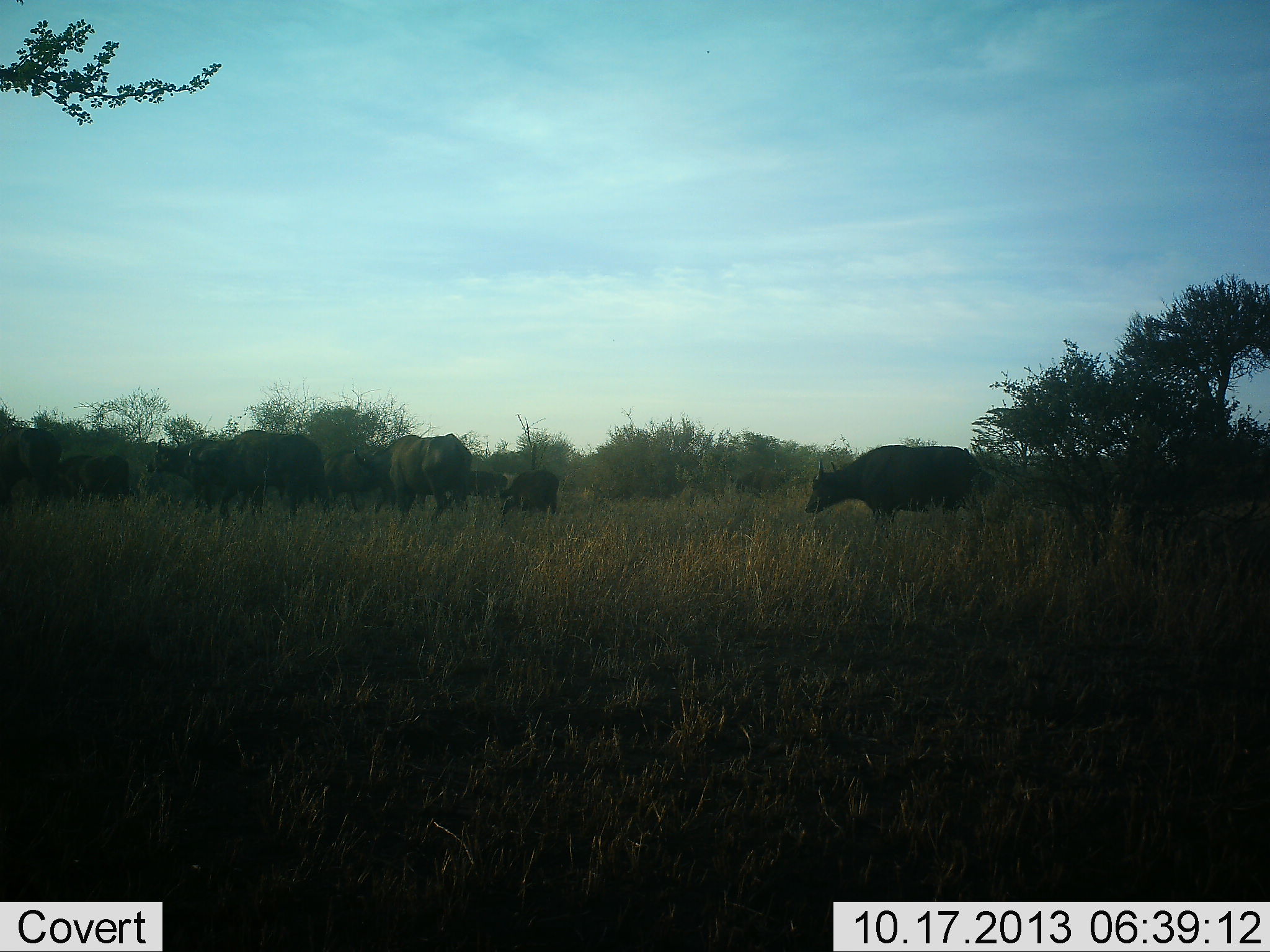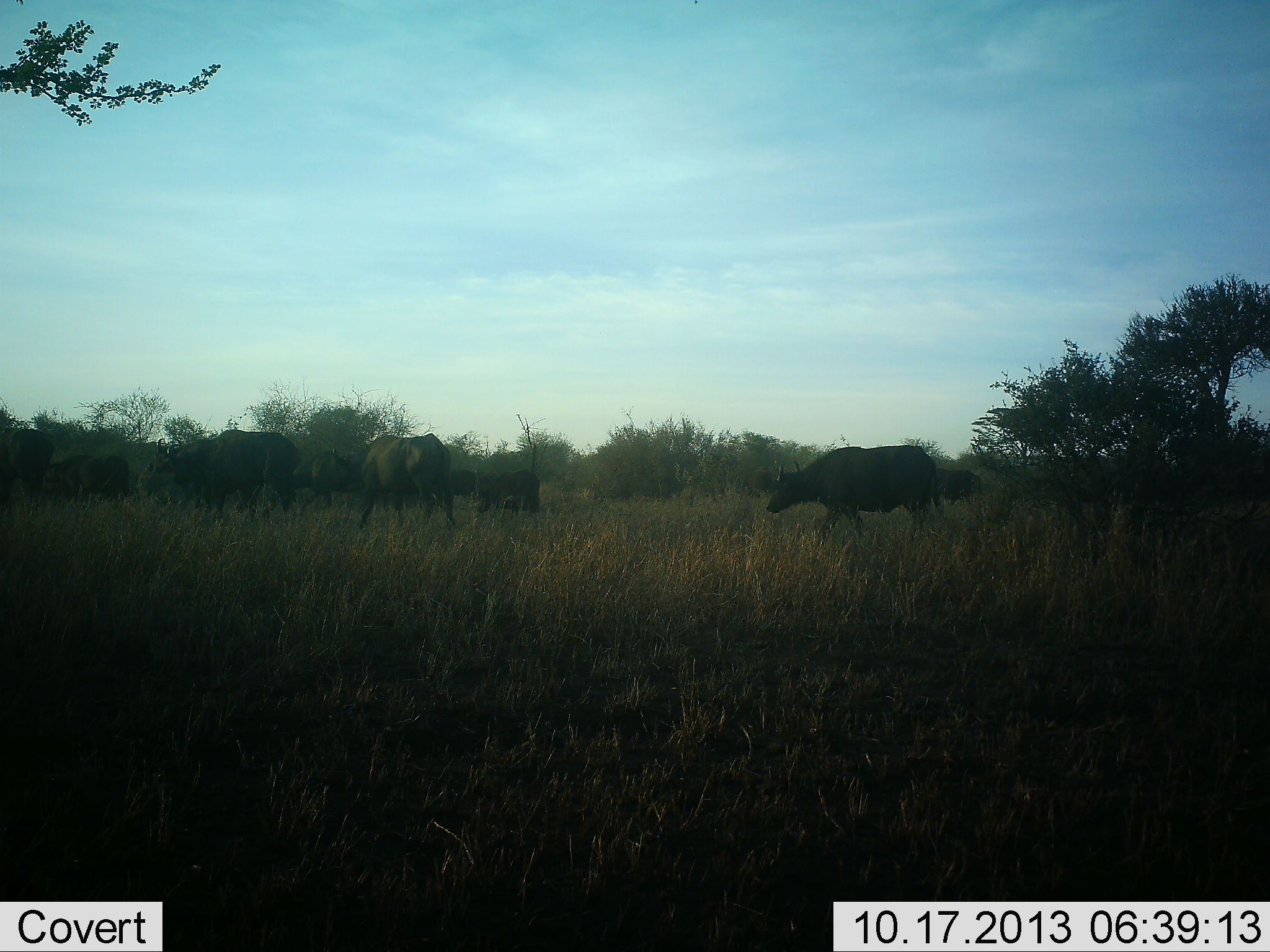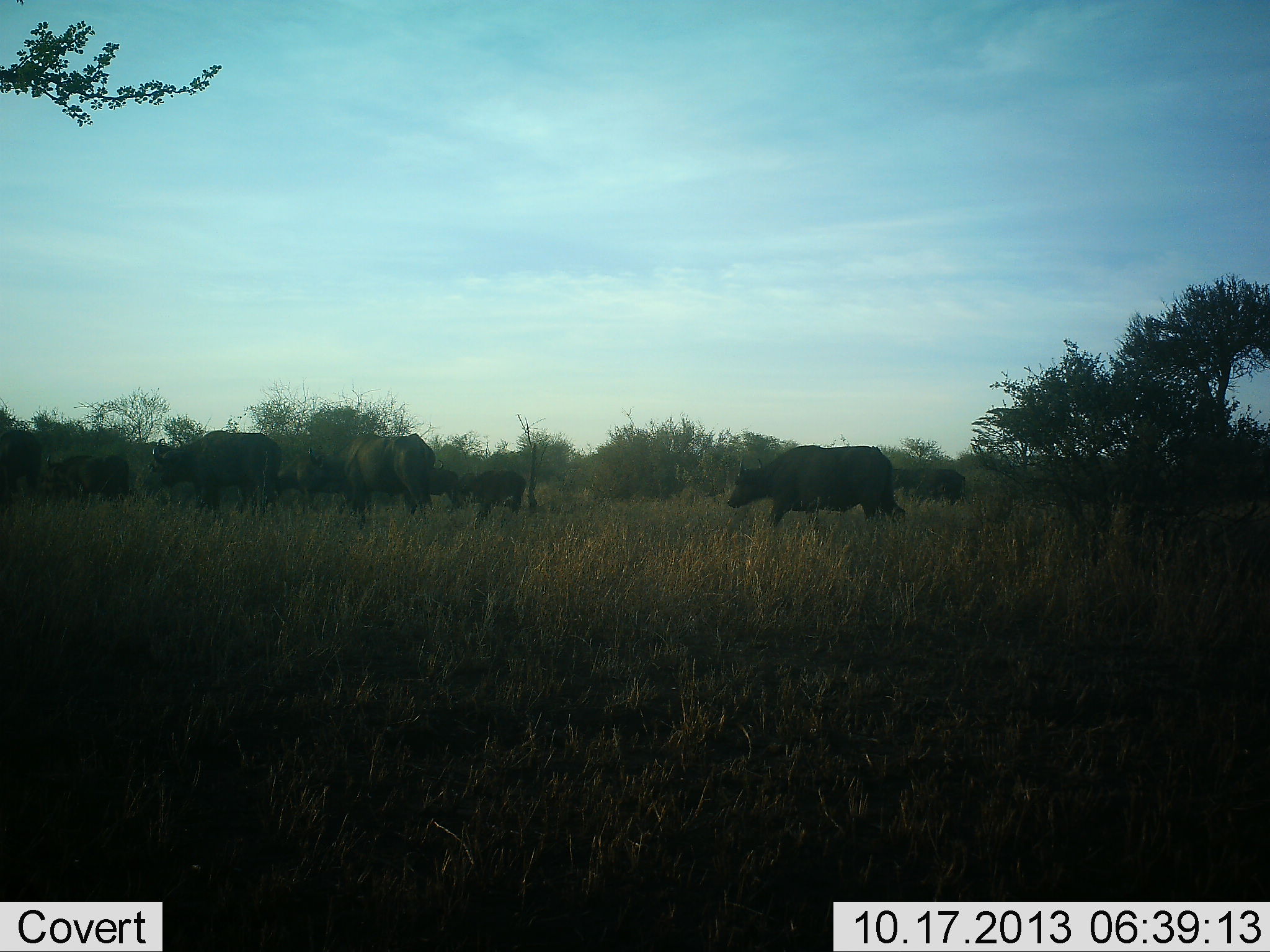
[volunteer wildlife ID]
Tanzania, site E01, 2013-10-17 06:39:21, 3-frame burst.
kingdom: Animalia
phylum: Chordata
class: Mammalia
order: Artiodactyla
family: Bovidae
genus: Syncerus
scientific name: Syncerus caffer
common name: cape buffalo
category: buffalo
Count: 10.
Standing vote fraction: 0%.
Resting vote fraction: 0%.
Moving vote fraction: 100%.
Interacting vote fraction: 0%.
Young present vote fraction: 0%.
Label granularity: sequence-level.